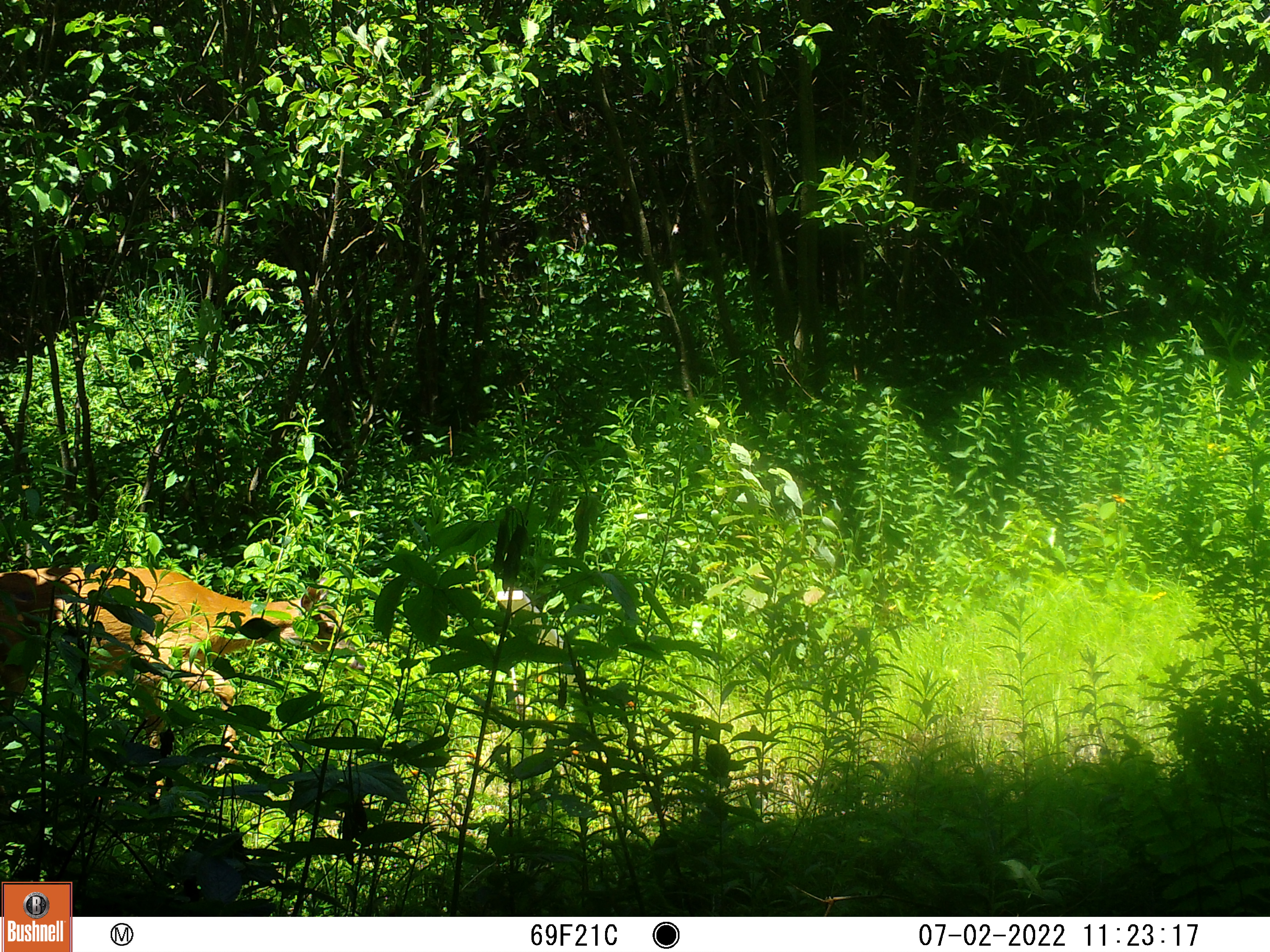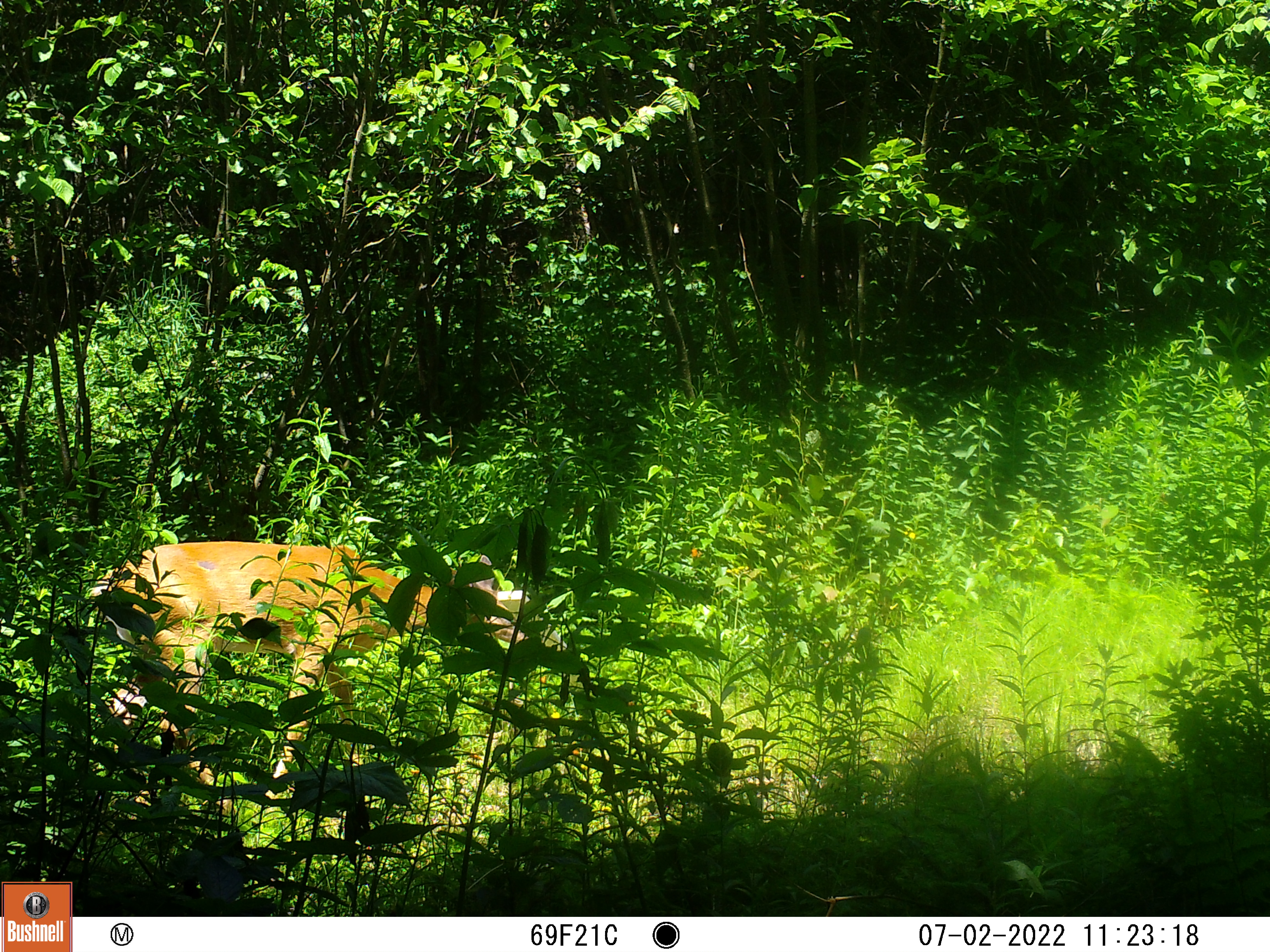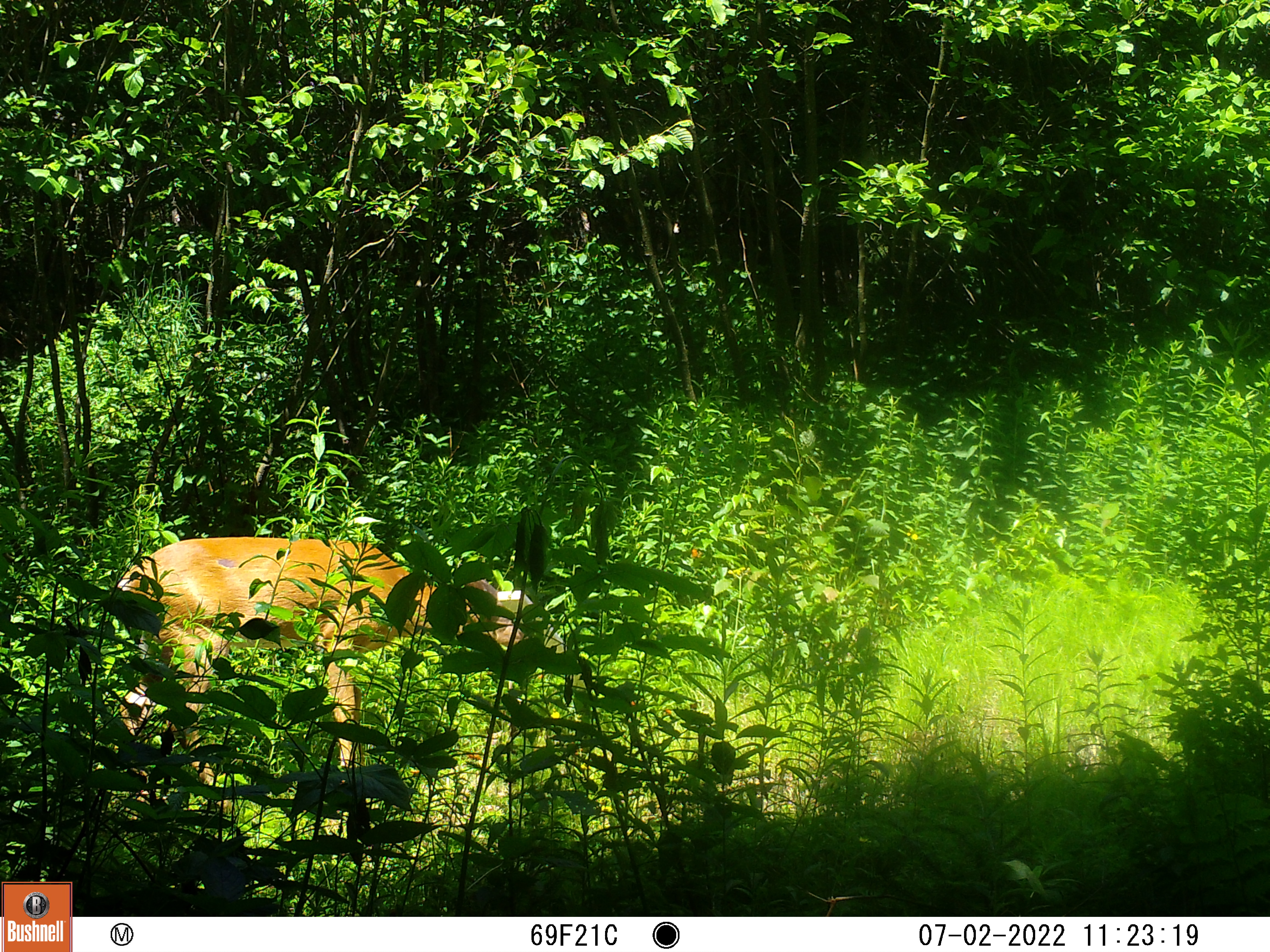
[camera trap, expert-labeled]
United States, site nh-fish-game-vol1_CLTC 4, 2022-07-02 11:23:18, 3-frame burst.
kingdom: Animalia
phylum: Chordata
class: Mammalia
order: Artiodactyla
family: Cervidae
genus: Odocoileus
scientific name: Odocoileus virginianus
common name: white-tailed deer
White-tailed deer (Odocoileus virginianus).